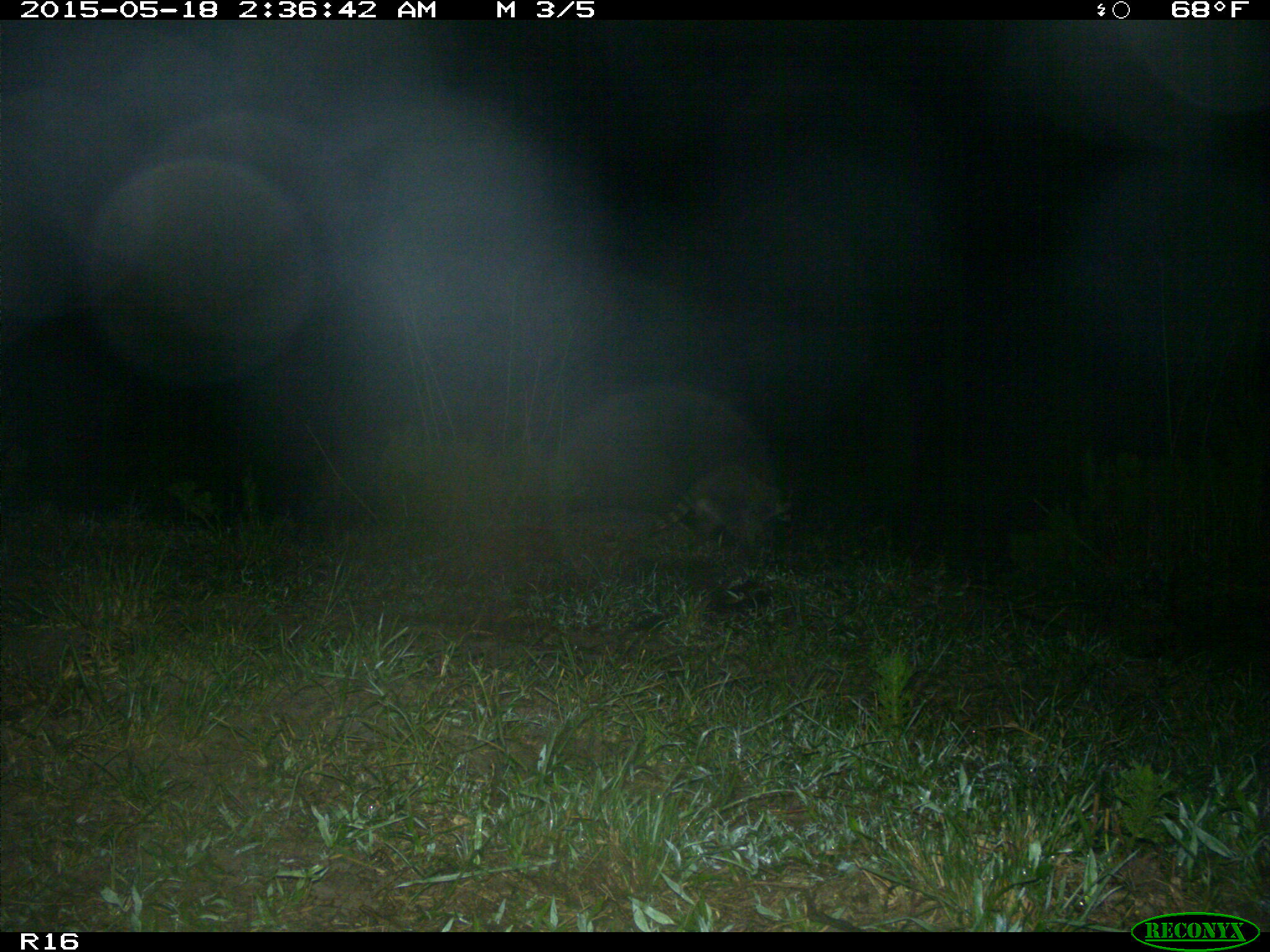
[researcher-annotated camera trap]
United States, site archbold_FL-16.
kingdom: Animalia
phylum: Chordata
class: Mammalia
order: Carnivora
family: Procyonidae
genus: Procyon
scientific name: Procyon lotor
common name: common raccoon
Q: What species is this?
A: Procyon lotor (common raccoon).